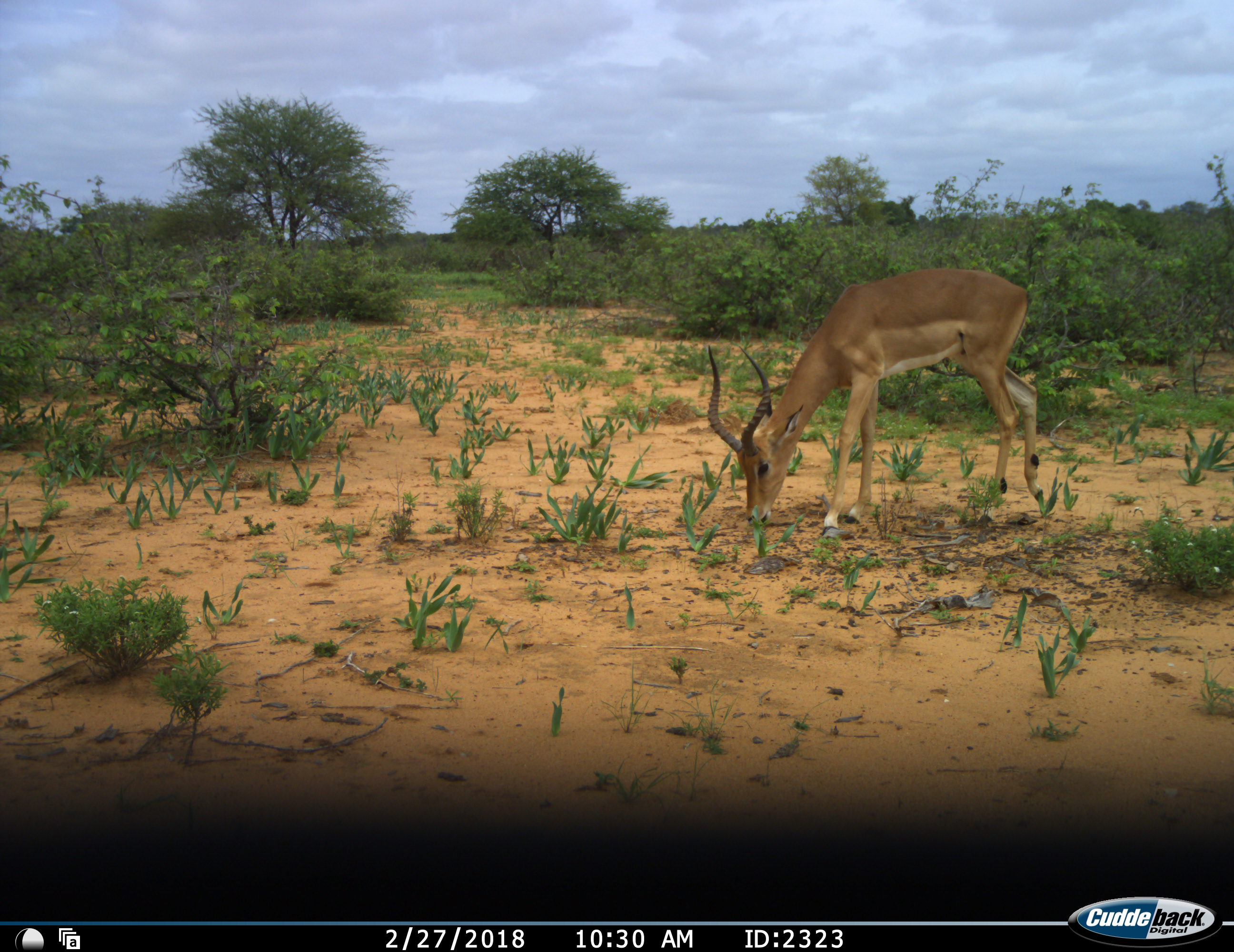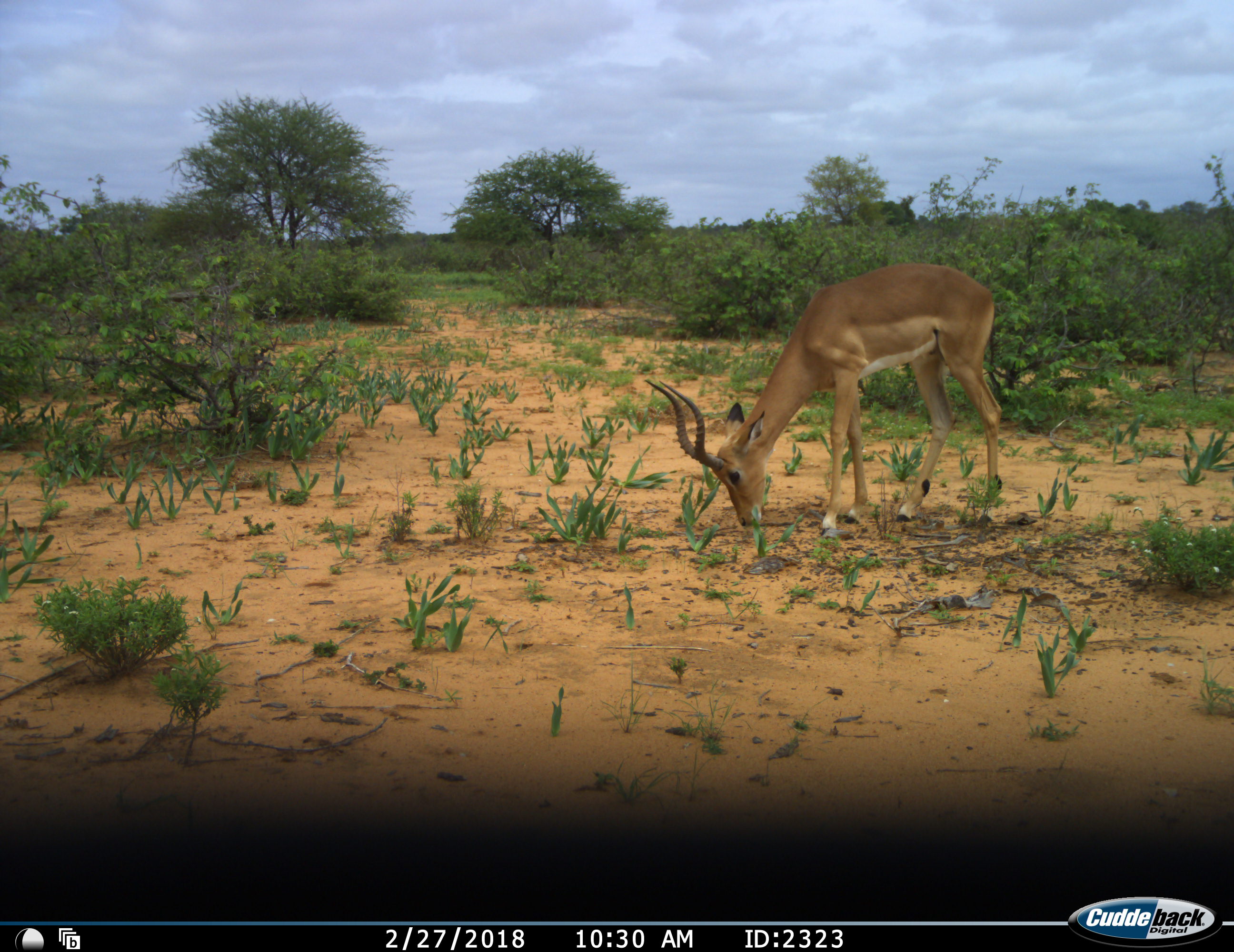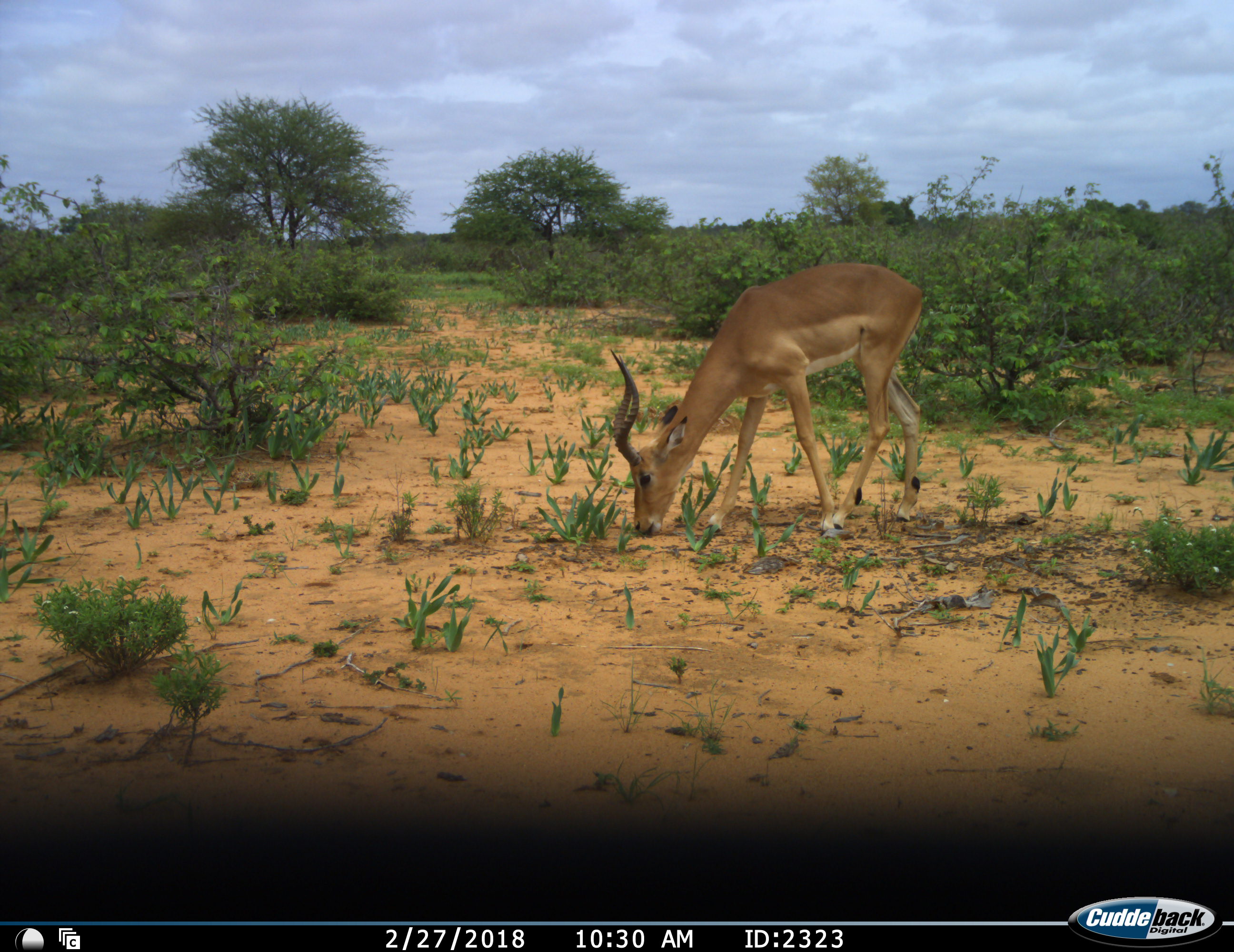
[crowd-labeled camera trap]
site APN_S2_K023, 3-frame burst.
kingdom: Animalia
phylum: Chordata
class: Mammalia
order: Artiodactyla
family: Bovidae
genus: Aepyceros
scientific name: Aepyceros melampus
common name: impala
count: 1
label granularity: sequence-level